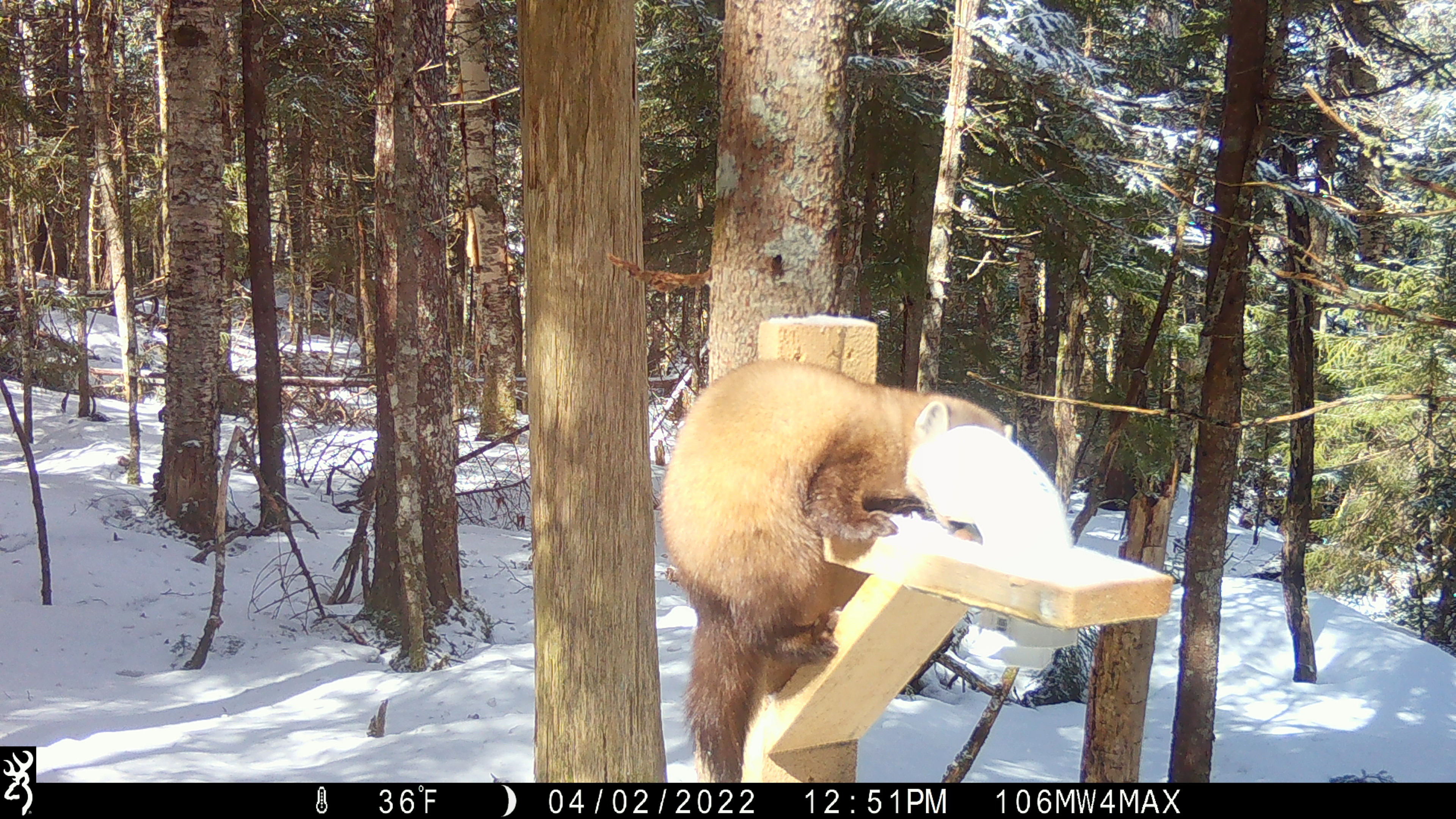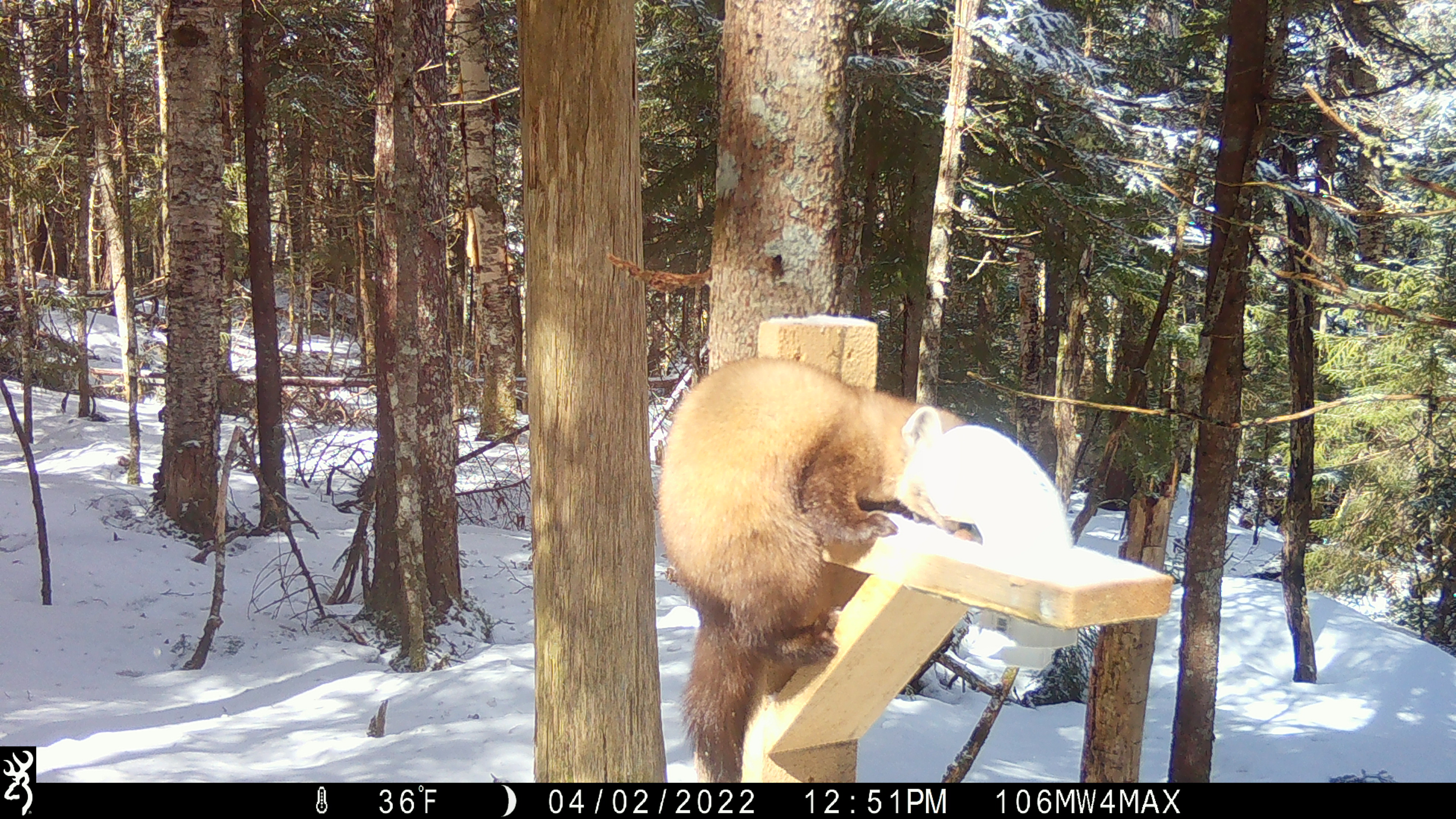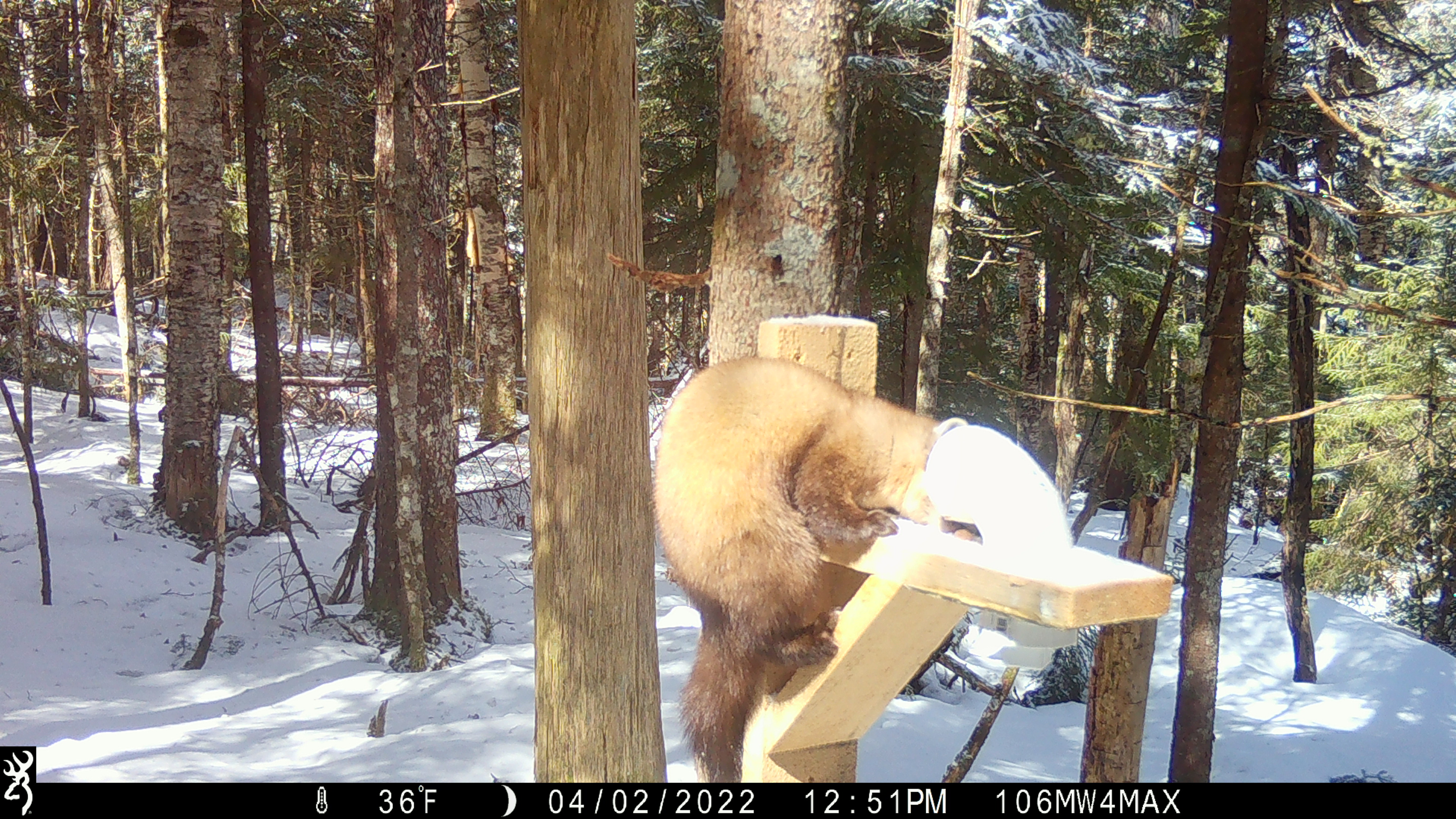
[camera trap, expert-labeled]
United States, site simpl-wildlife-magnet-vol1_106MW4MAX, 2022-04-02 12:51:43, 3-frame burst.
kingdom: Animalia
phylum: Chordata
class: Mammalia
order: Carnivora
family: Mustelidae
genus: Martes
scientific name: Martes americana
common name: american marten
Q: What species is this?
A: American marten (Martes americana).